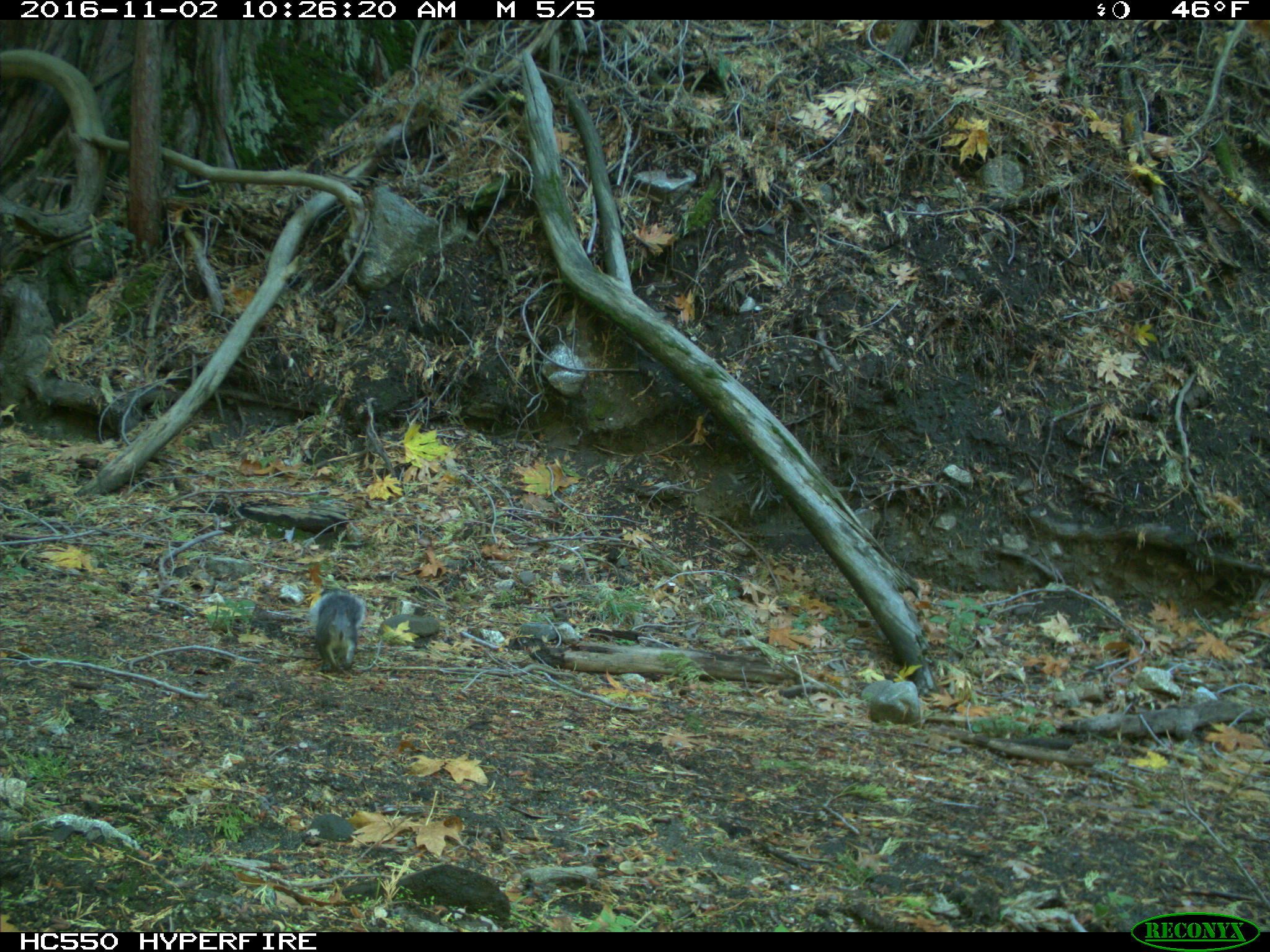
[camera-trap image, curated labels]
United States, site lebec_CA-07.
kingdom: Animalia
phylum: Chordata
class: Mammalia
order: Rodentia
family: Sciuridae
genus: Sciurus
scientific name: Sciurus carolinensis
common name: eastern gray squirrel